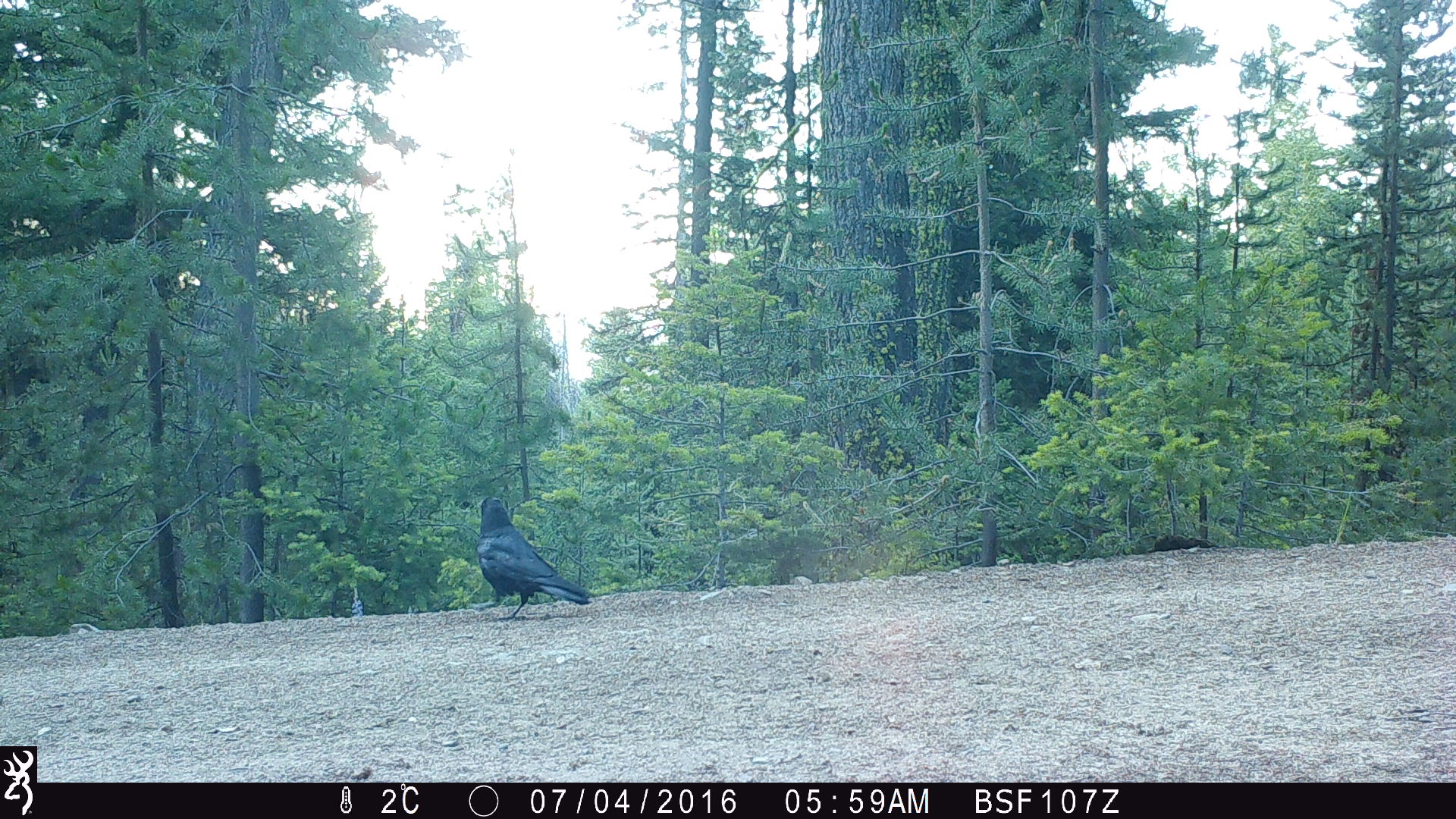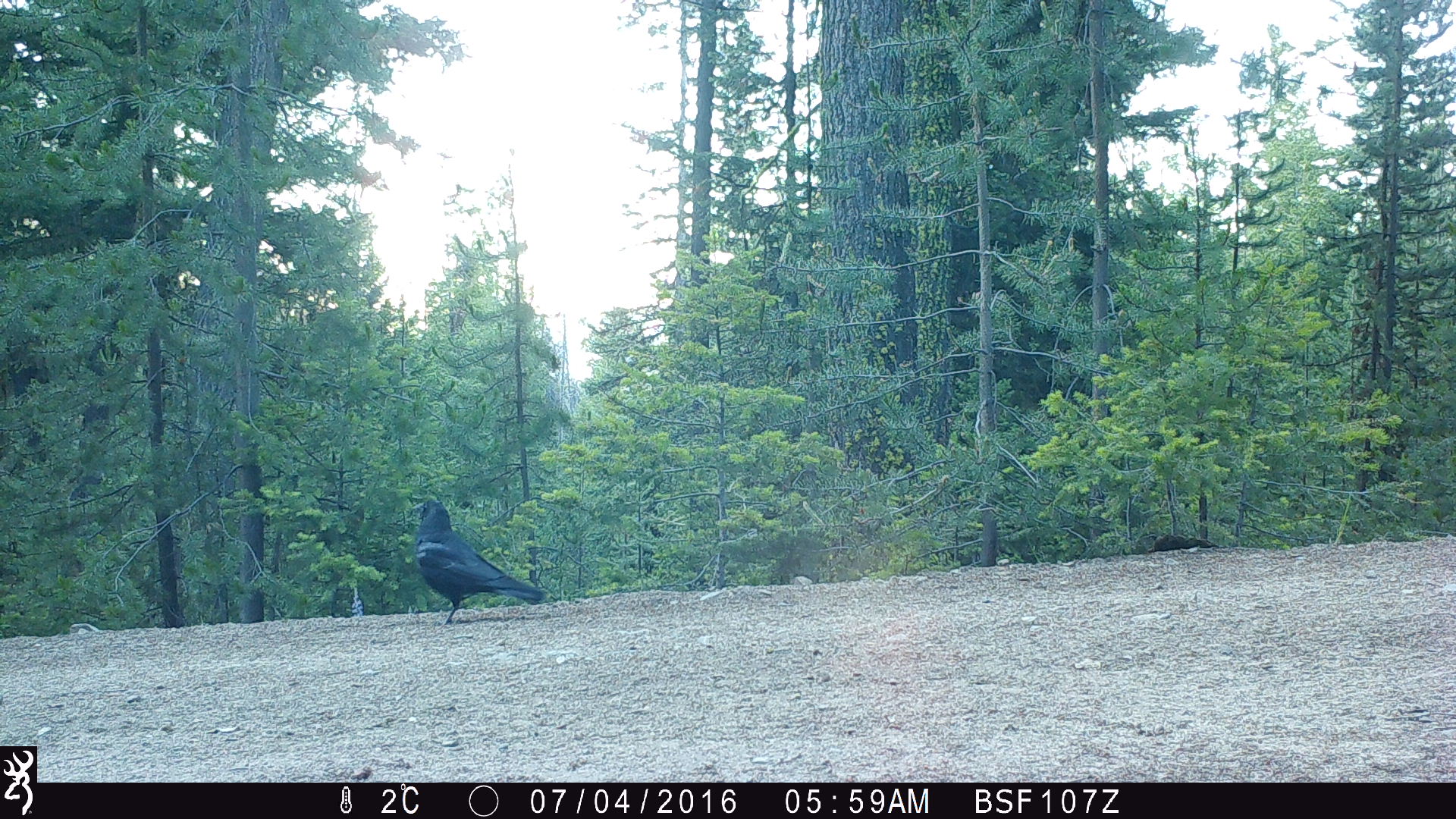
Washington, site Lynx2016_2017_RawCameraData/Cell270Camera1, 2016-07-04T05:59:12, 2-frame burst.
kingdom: Animalia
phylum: Chordata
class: Aves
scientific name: Aves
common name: birds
Aves (birds). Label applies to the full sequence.